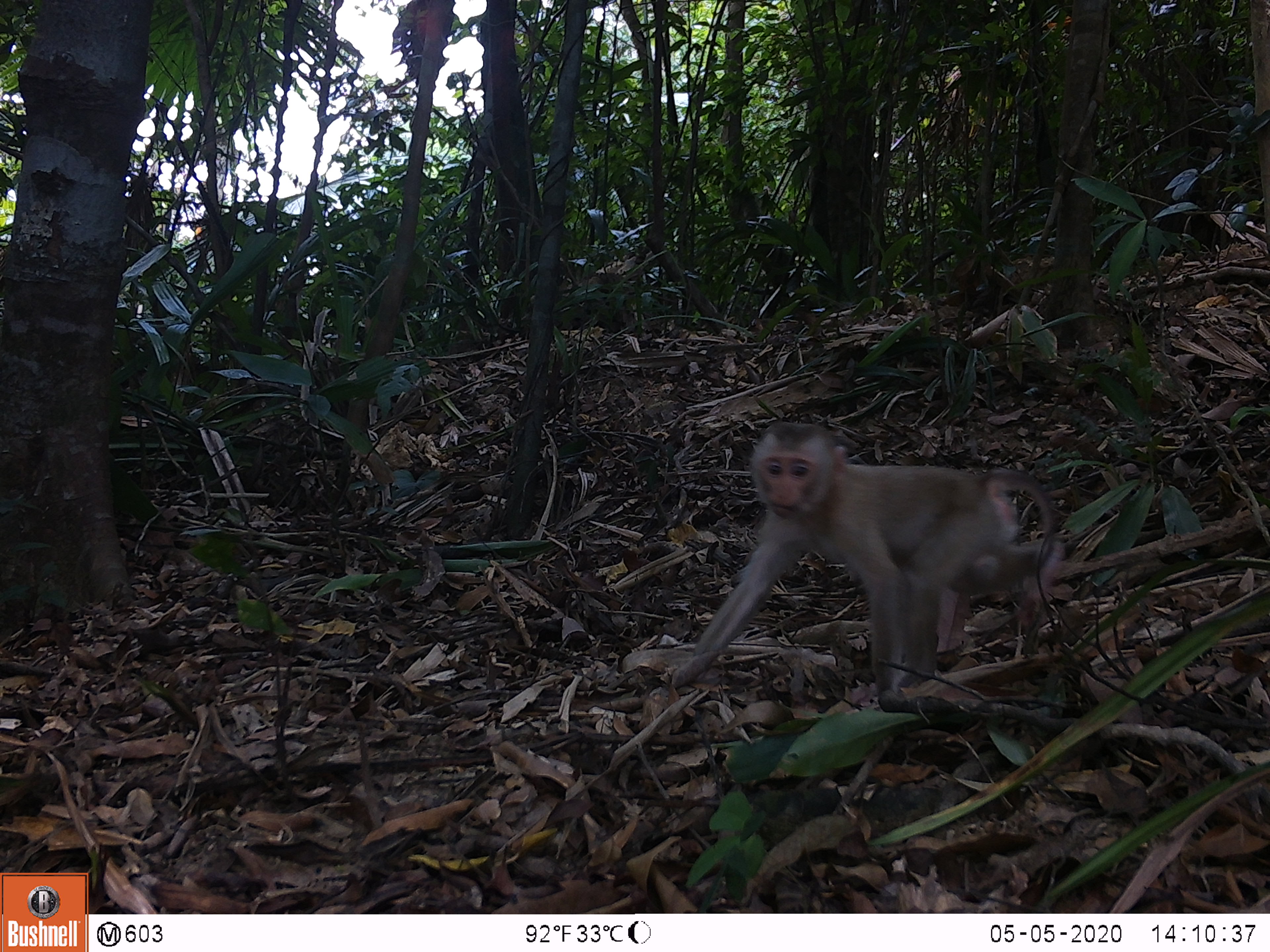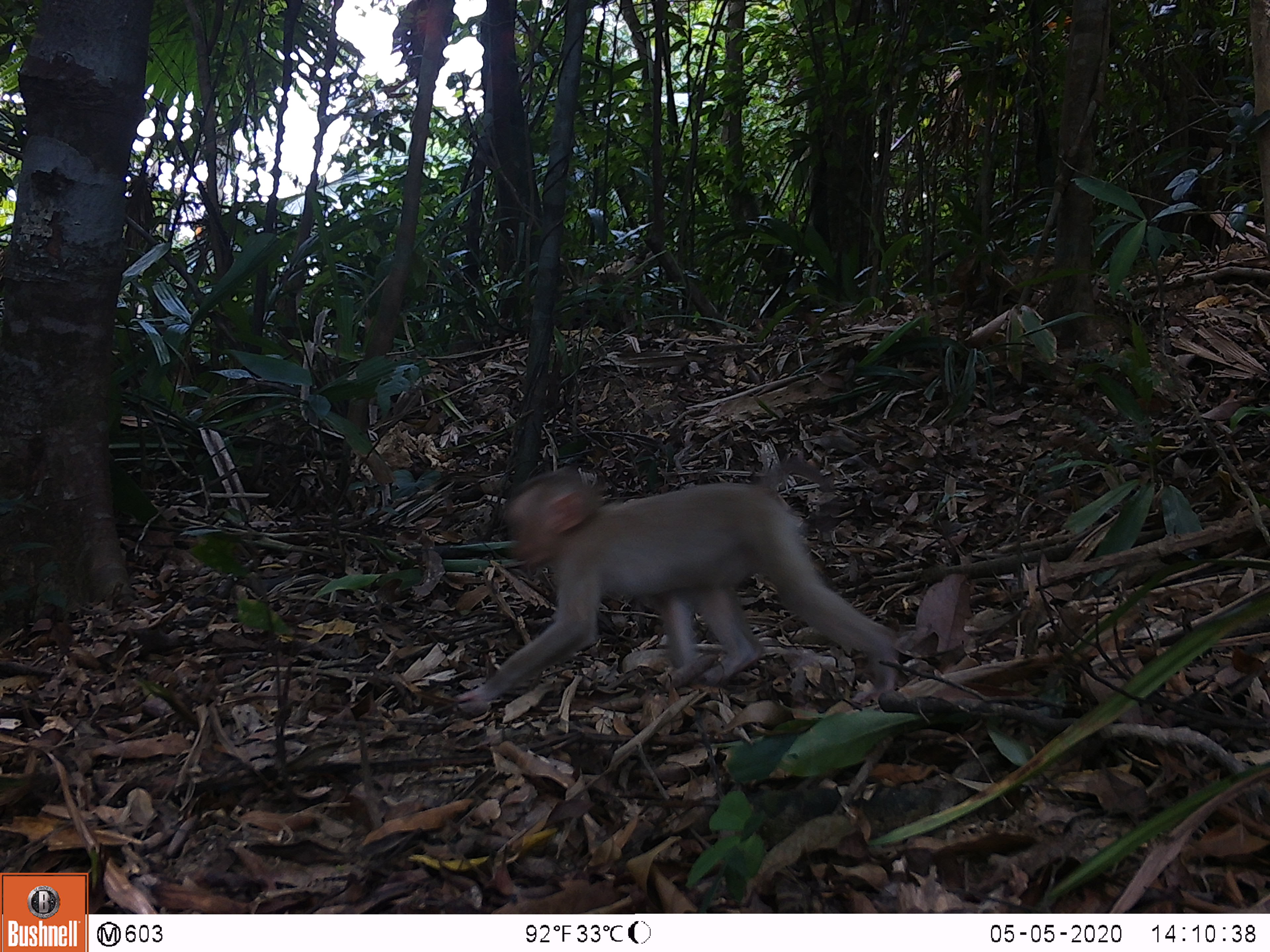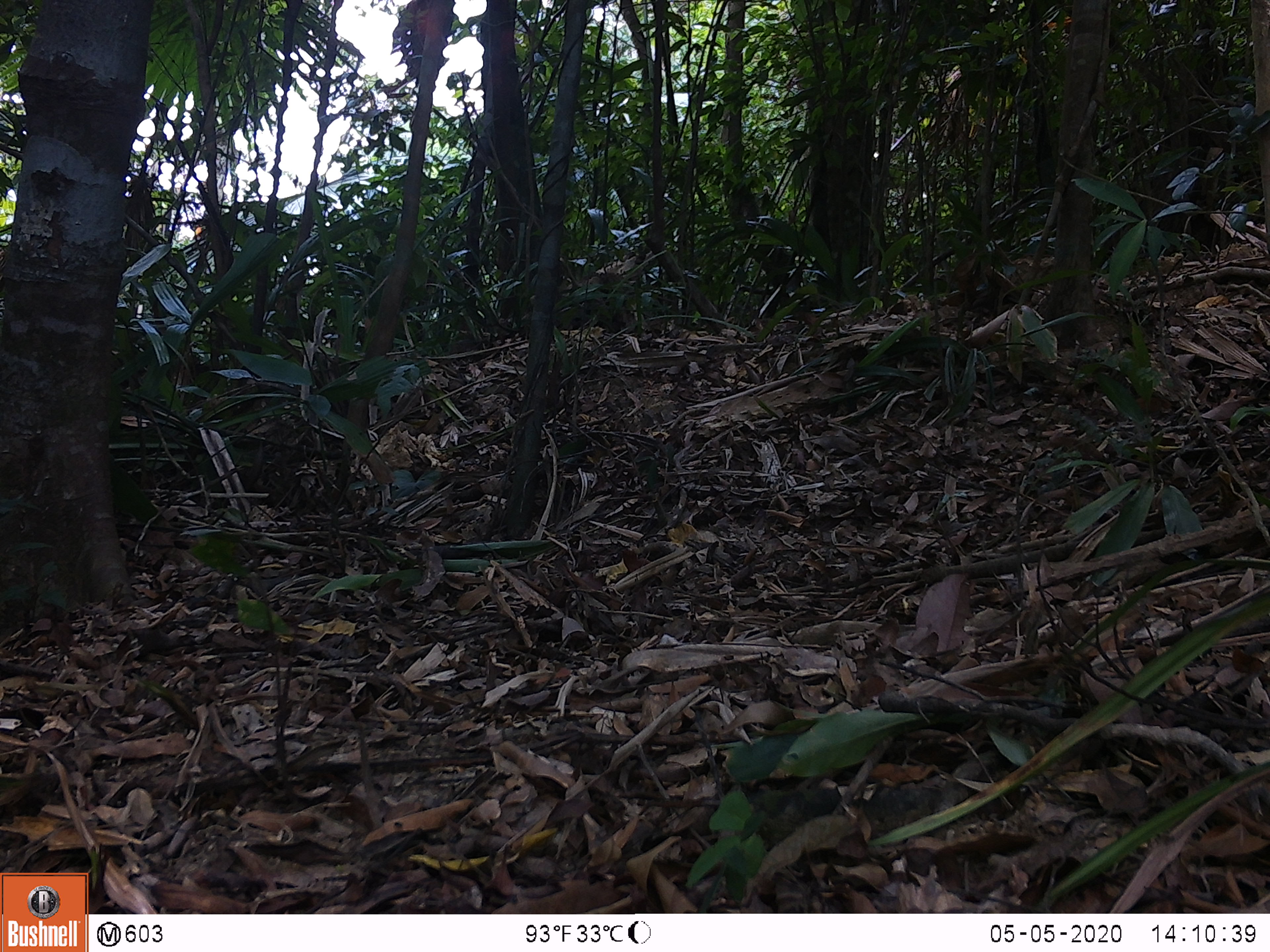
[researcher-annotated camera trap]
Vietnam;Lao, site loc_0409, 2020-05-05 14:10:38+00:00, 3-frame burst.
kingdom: Animalia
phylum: Chordata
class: Mammalia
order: Primates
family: Cercopithecidae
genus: Macaca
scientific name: Macaca nemestrina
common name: pig-tailed macaque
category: pig tailed macaque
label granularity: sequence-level